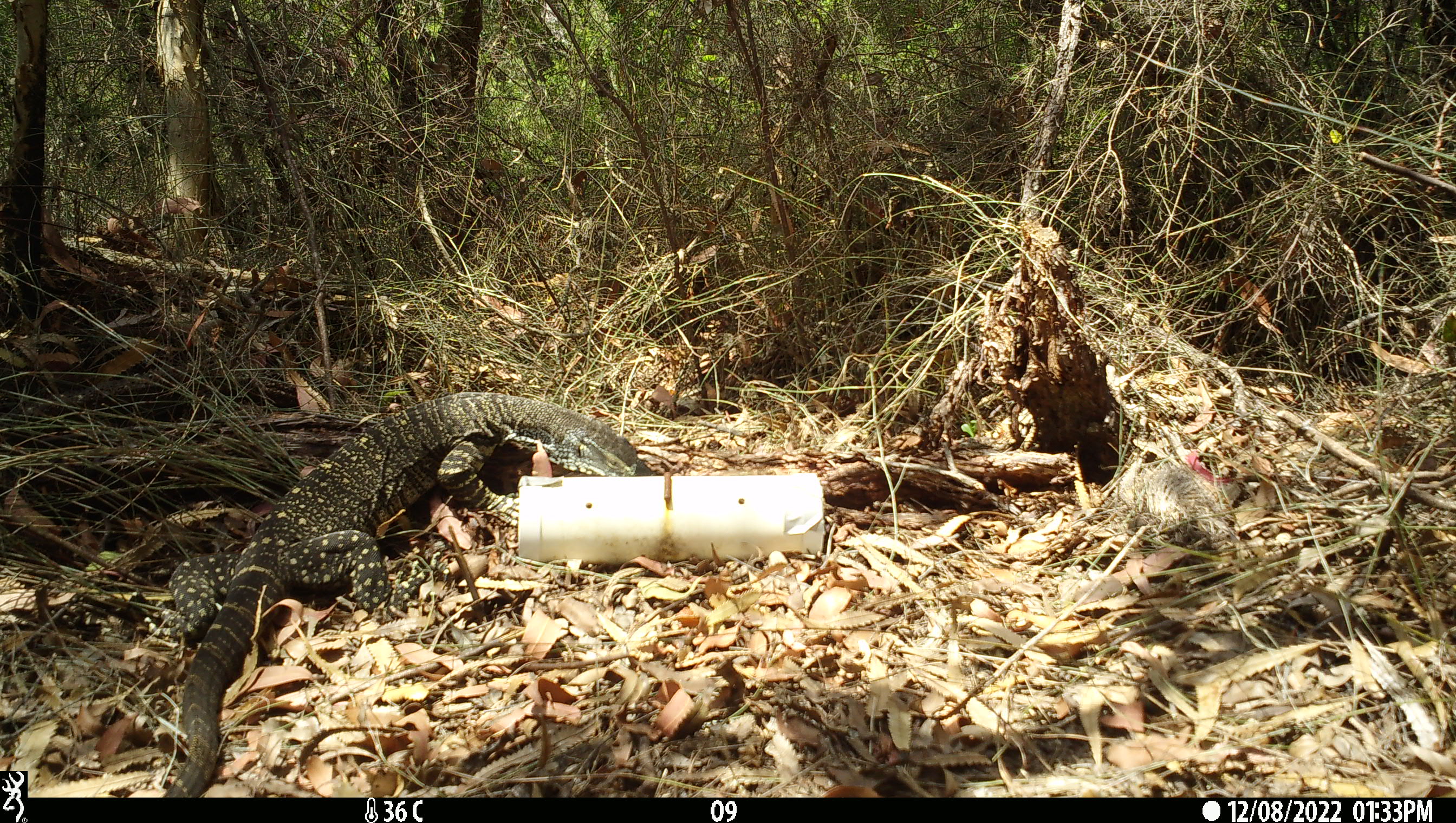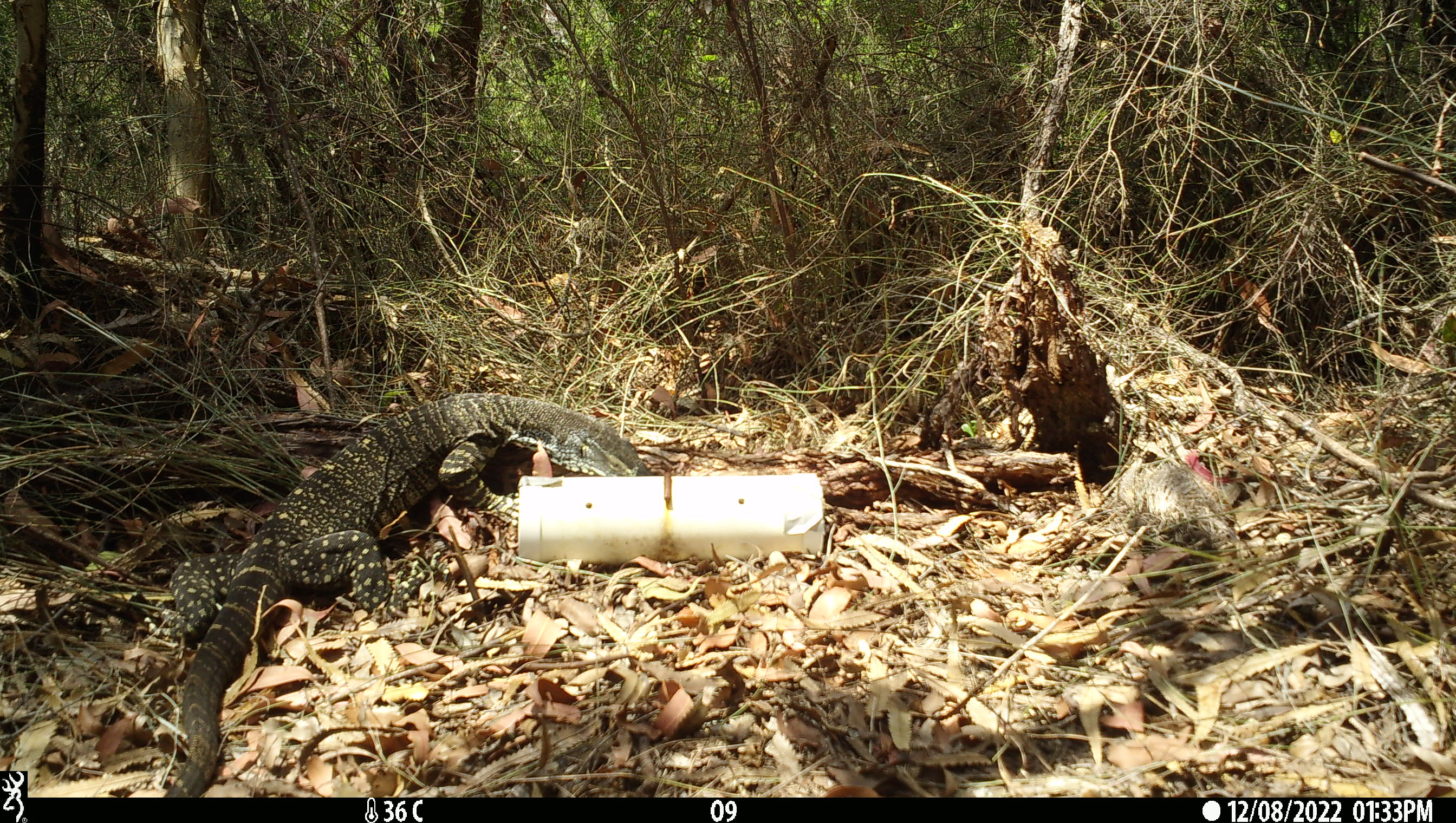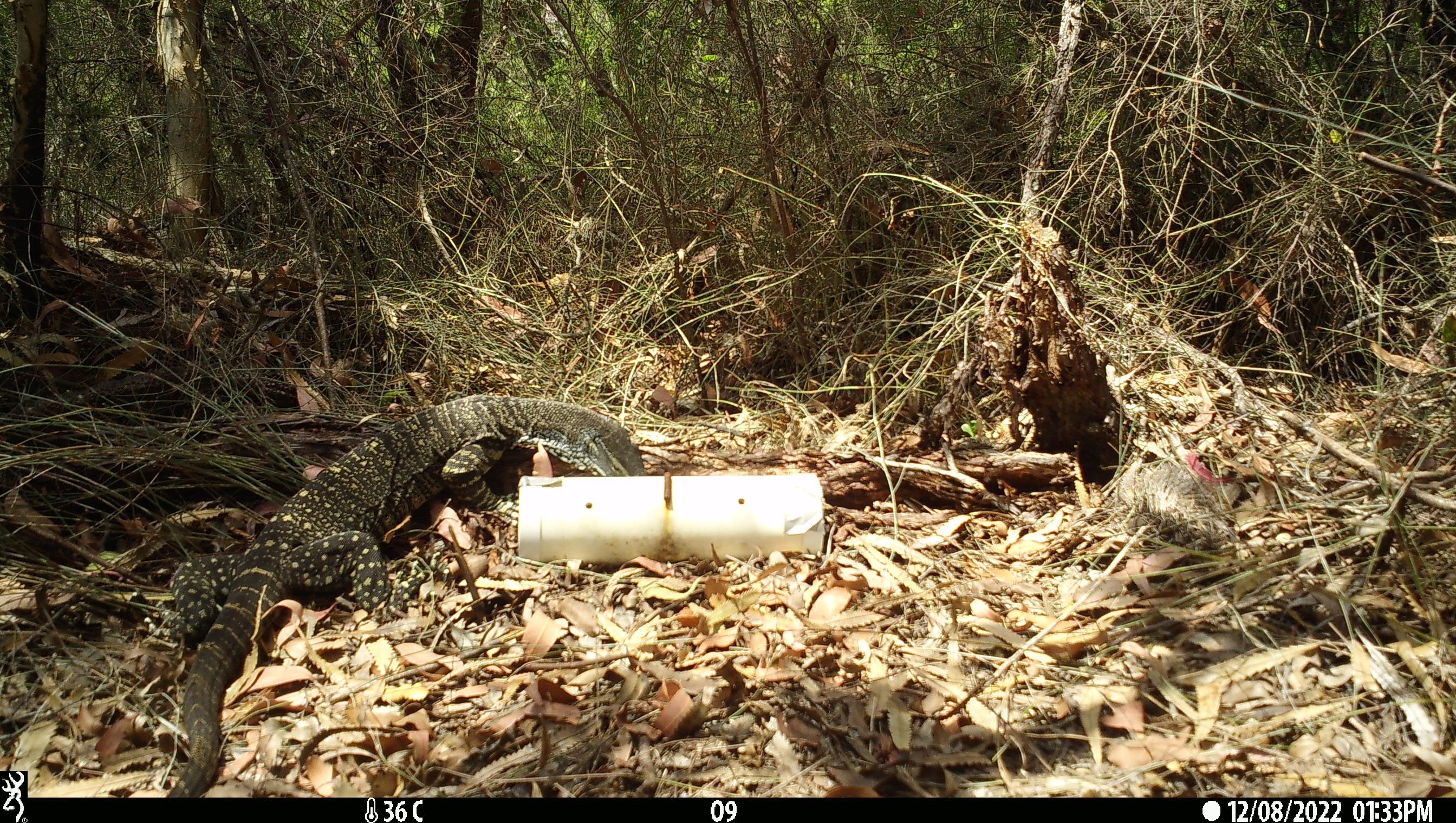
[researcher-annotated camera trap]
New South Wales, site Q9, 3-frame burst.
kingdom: Animalia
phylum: Chordata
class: Reptilia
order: Squamata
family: Varanidae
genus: Varanus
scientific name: Varanus varius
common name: lace monitor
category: goanna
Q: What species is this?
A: Goanna (lace monitor) (Varanus varius).